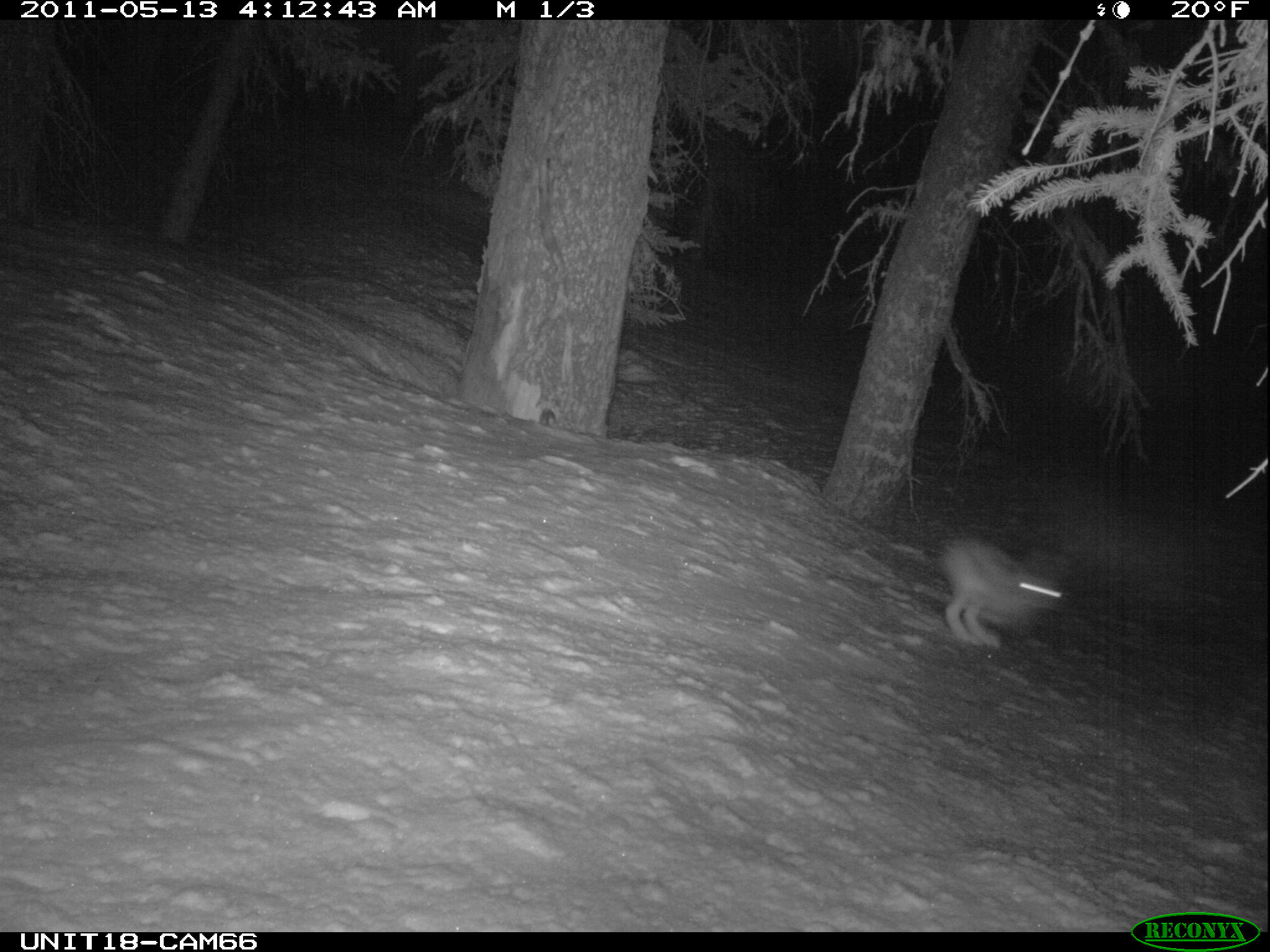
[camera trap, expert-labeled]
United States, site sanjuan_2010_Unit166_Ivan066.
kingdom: Animalia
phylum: Chordata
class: Mammalia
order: Lagomorpha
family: Leporidae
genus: Lepus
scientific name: Lepus americanus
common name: snowshoe hare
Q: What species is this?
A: Lepus americanus (snowshoe hare).